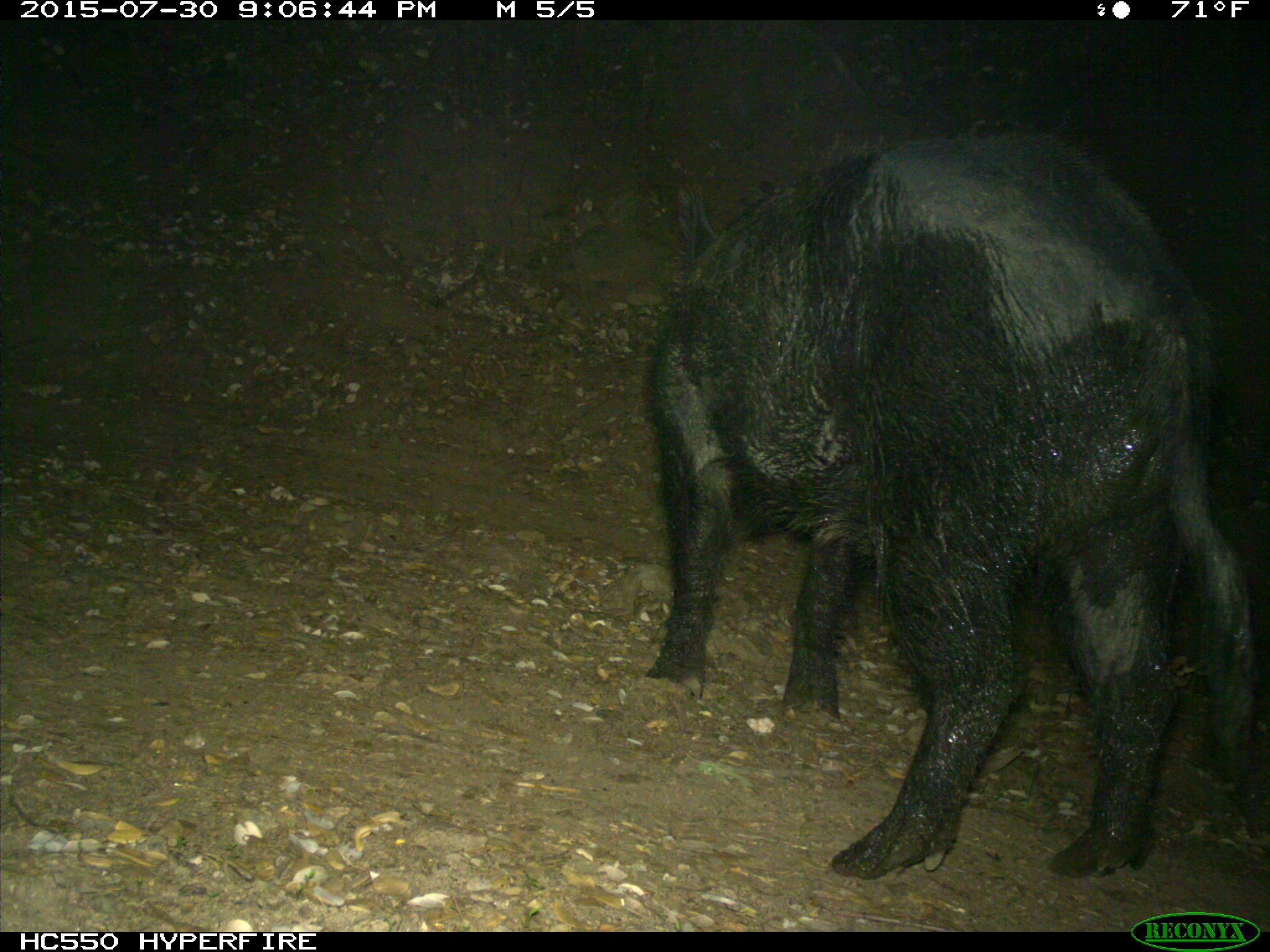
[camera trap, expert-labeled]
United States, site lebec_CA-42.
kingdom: Animalia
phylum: Chordata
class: Mammalia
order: Artiodactyla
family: Suidae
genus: Sus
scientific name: Sus scrofa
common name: wild boar